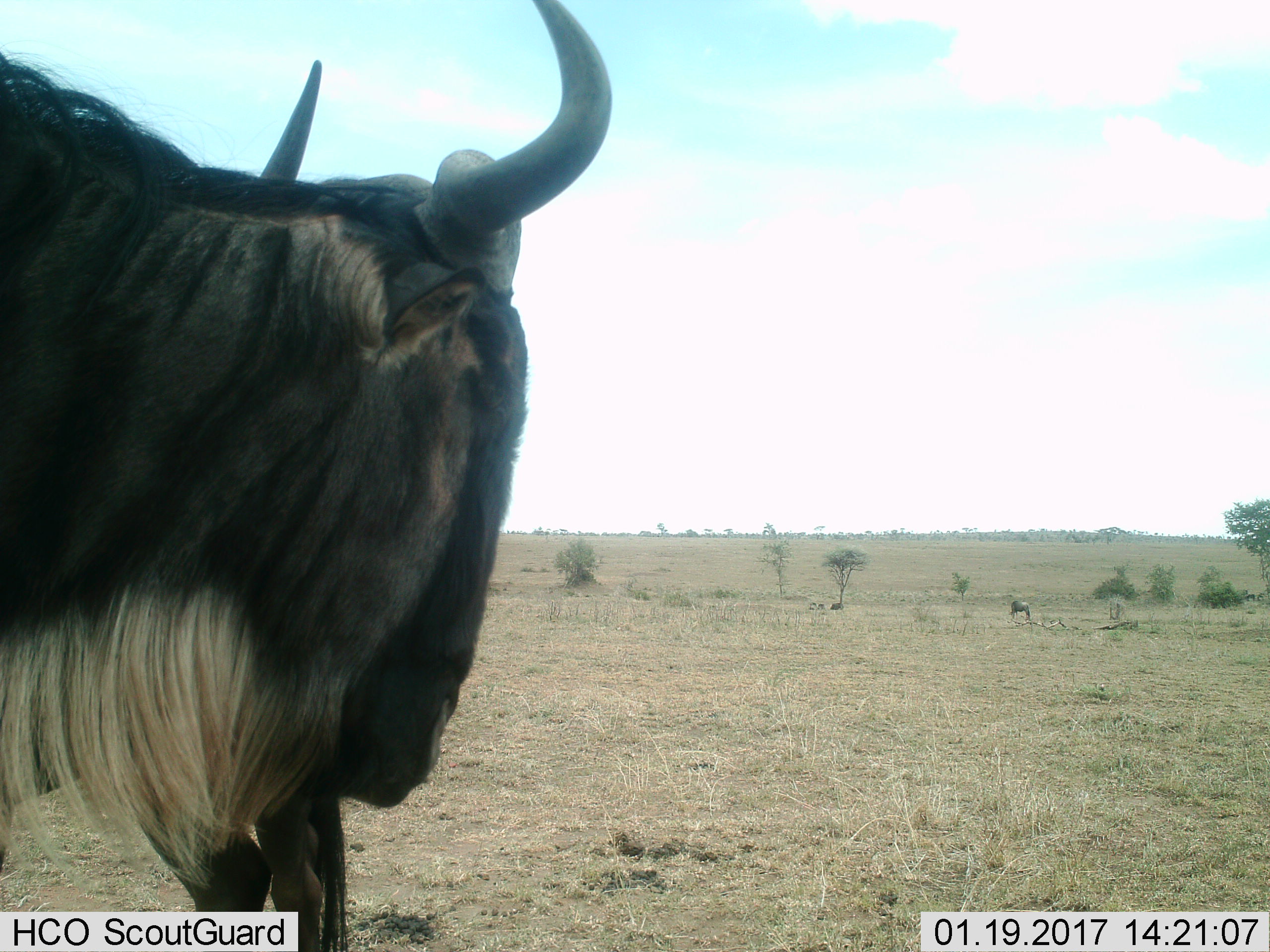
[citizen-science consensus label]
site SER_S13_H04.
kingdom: Animalia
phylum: Chordata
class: Mammalia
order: Artiodactyla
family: Bovidae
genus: Connochaetes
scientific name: Connochaetes taurinus taurinus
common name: blue wildebeest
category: wildebeestblue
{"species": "wildebeestblue (blue wildebeest) (Connochaetes taurinus taurinus)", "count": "3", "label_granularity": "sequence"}